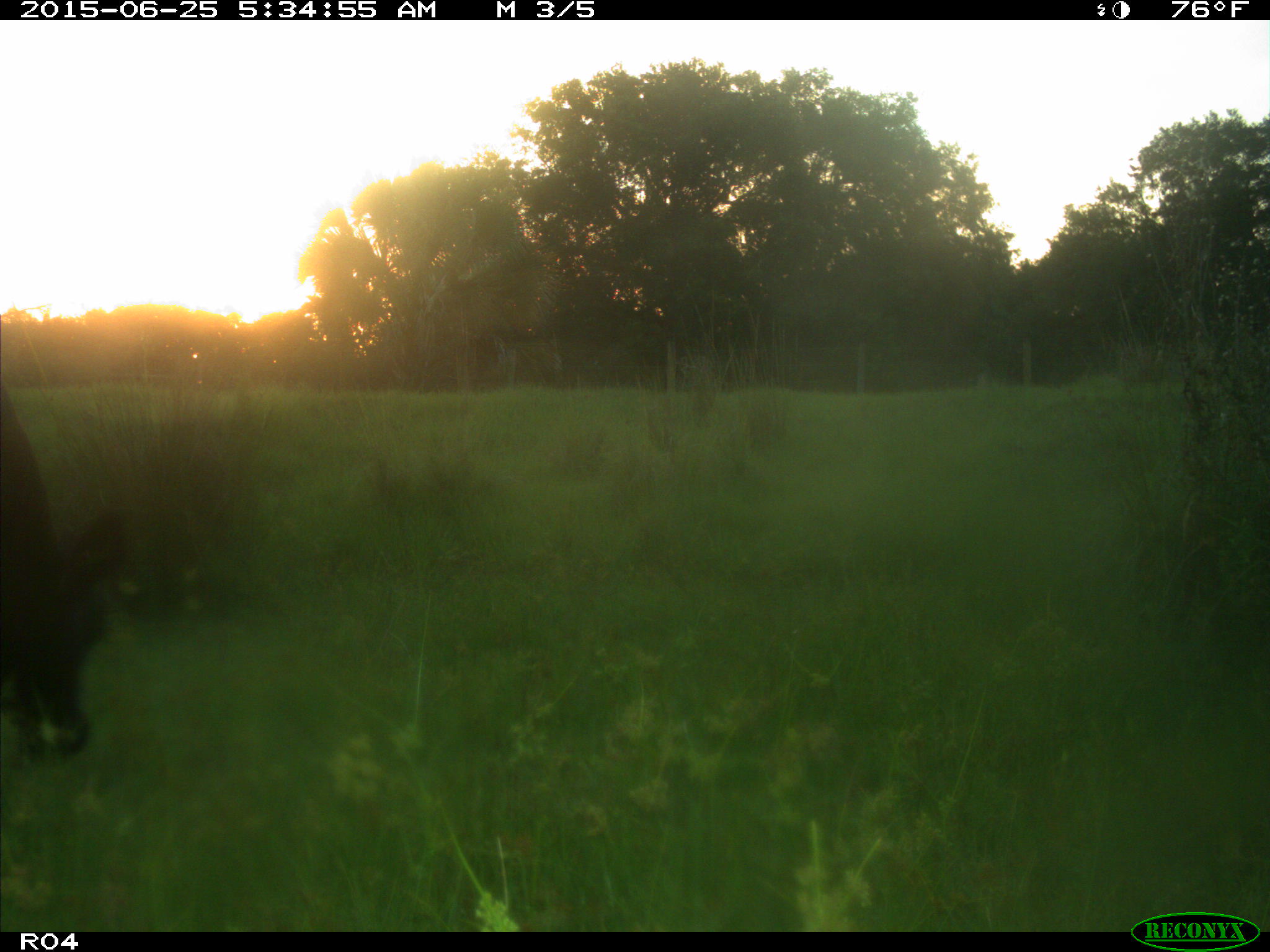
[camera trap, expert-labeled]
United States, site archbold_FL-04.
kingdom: Animalia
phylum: Chordata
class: Mammalia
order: Artiodactyla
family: Bovidae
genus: Bos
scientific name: Bos taurus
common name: domestic cow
Bos taurus (domestic cow).